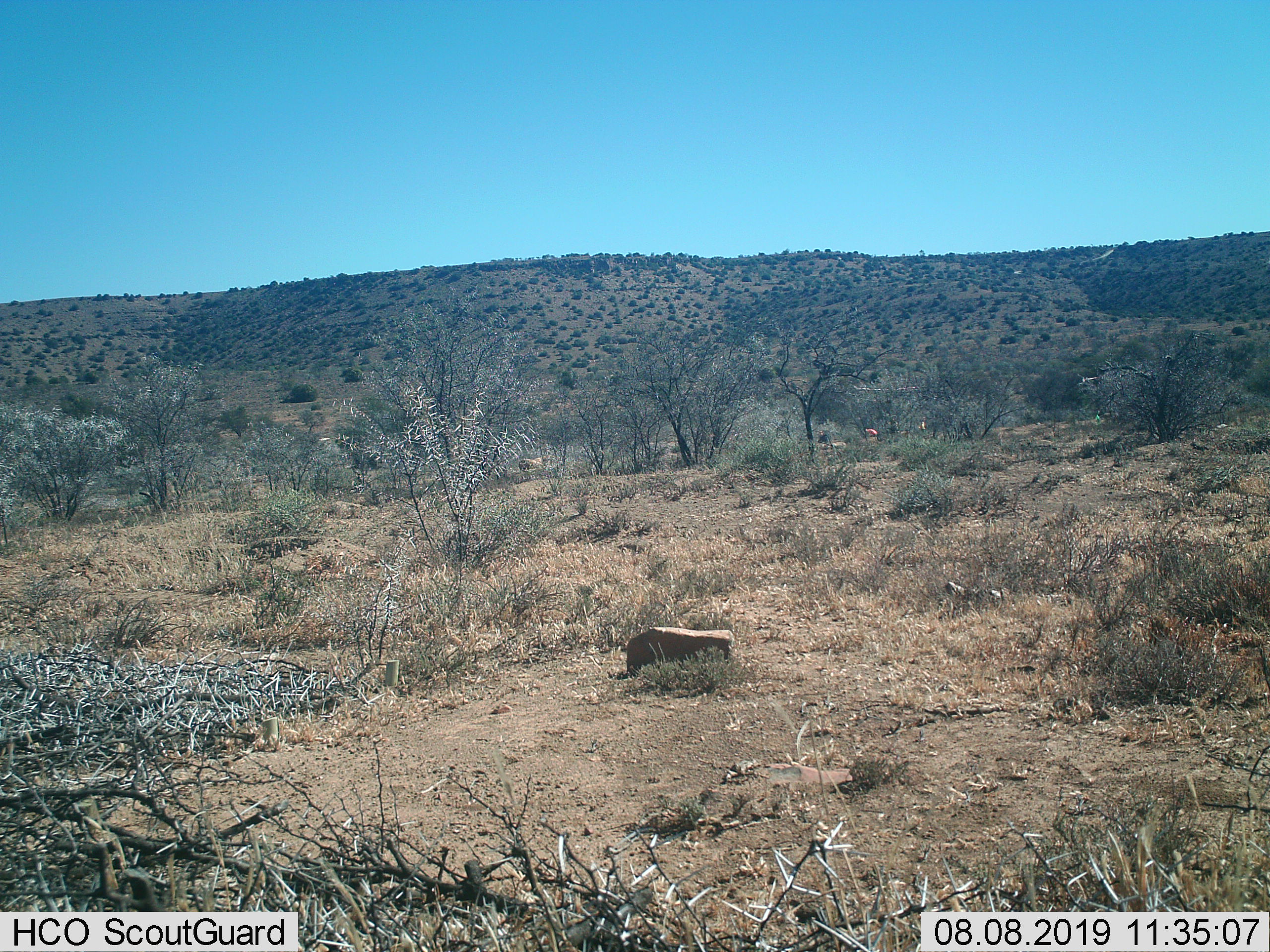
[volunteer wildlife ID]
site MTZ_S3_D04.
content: unidentified animal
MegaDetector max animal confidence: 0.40